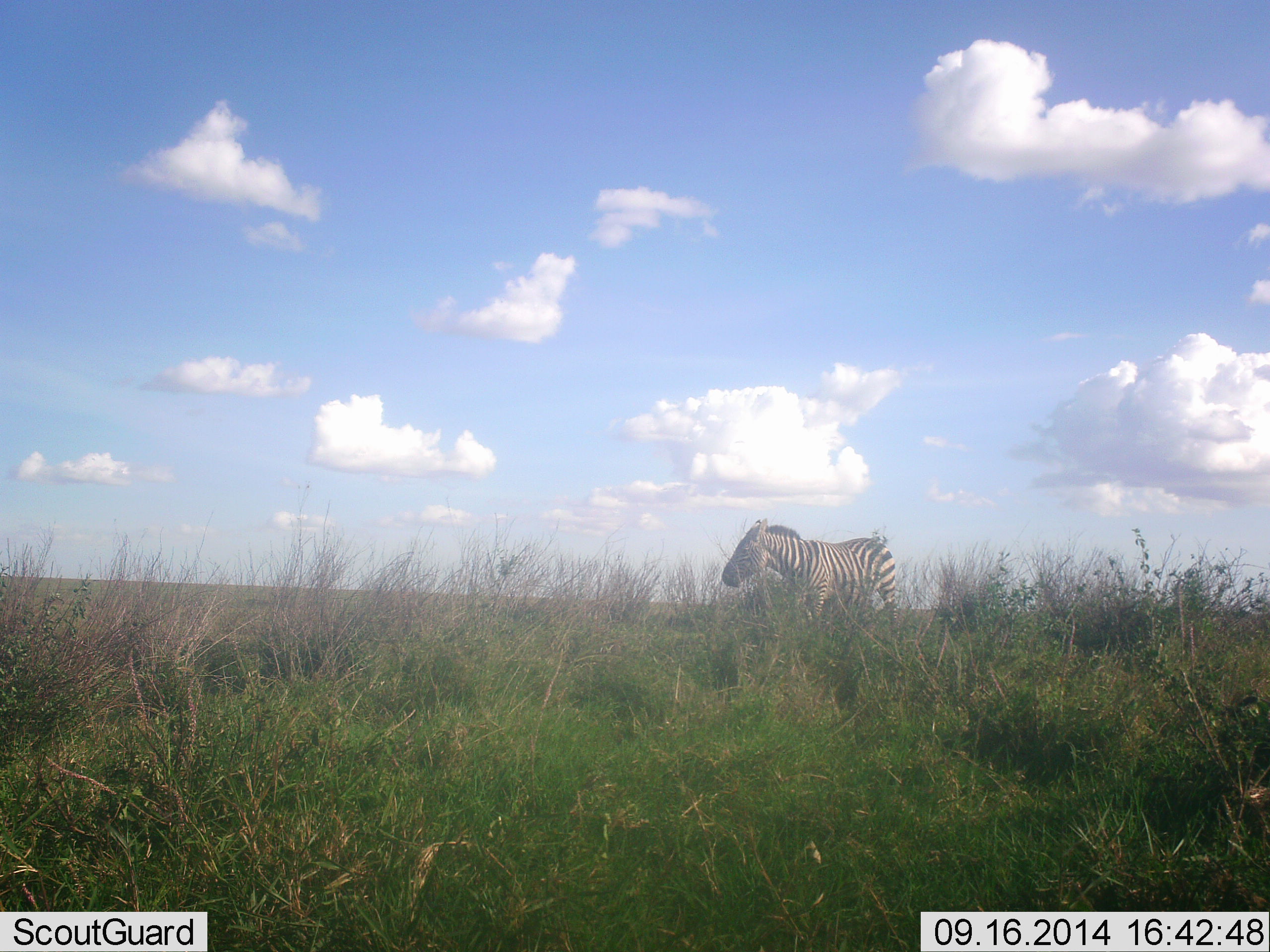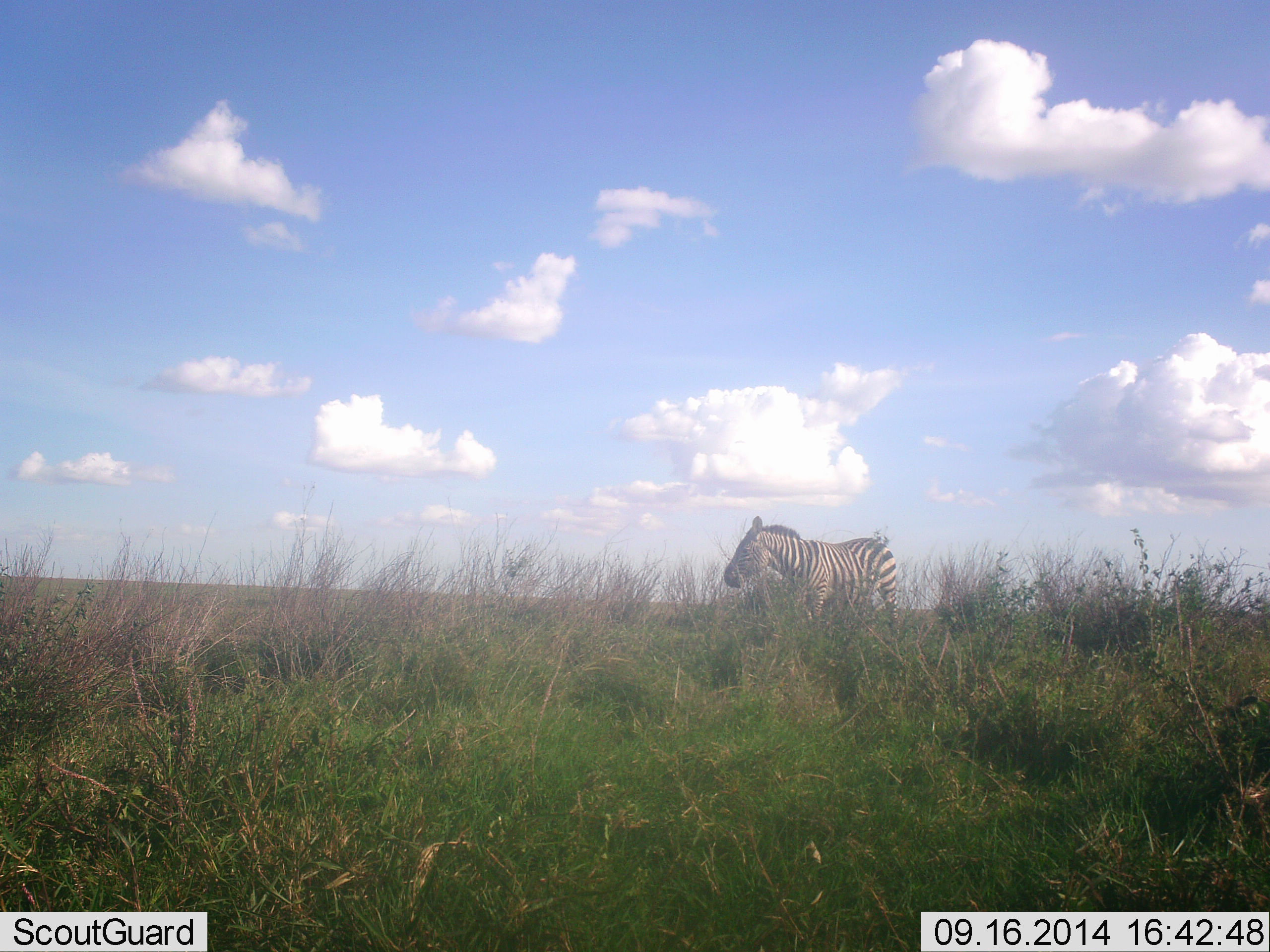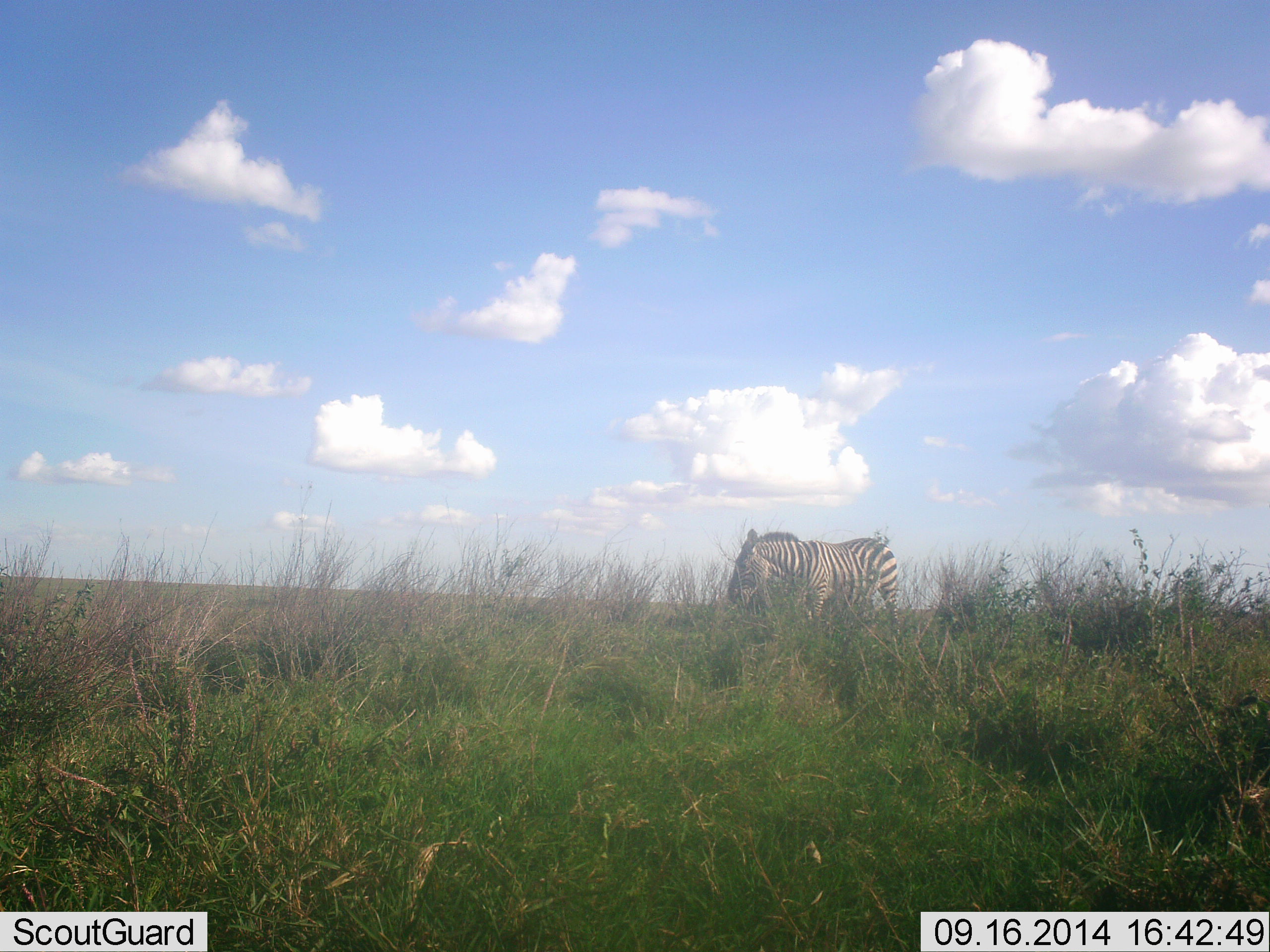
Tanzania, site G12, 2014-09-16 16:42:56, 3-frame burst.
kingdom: Animalia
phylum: Chordata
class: Mammalia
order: Perissodactyla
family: Equidae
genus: Equus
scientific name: Equus quagga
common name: plains zebra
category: zebra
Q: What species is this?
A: Zebra (plains zebra) (Equus quagga).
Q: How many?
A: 1.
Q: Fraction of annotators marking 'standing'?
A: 90%.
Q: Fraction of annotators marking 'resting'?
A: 0%.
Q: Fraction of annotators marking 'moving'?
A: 10%.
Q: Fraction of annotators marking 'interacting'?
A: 0%.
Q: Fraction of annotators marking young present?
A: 0%.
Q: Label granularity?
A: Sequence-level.